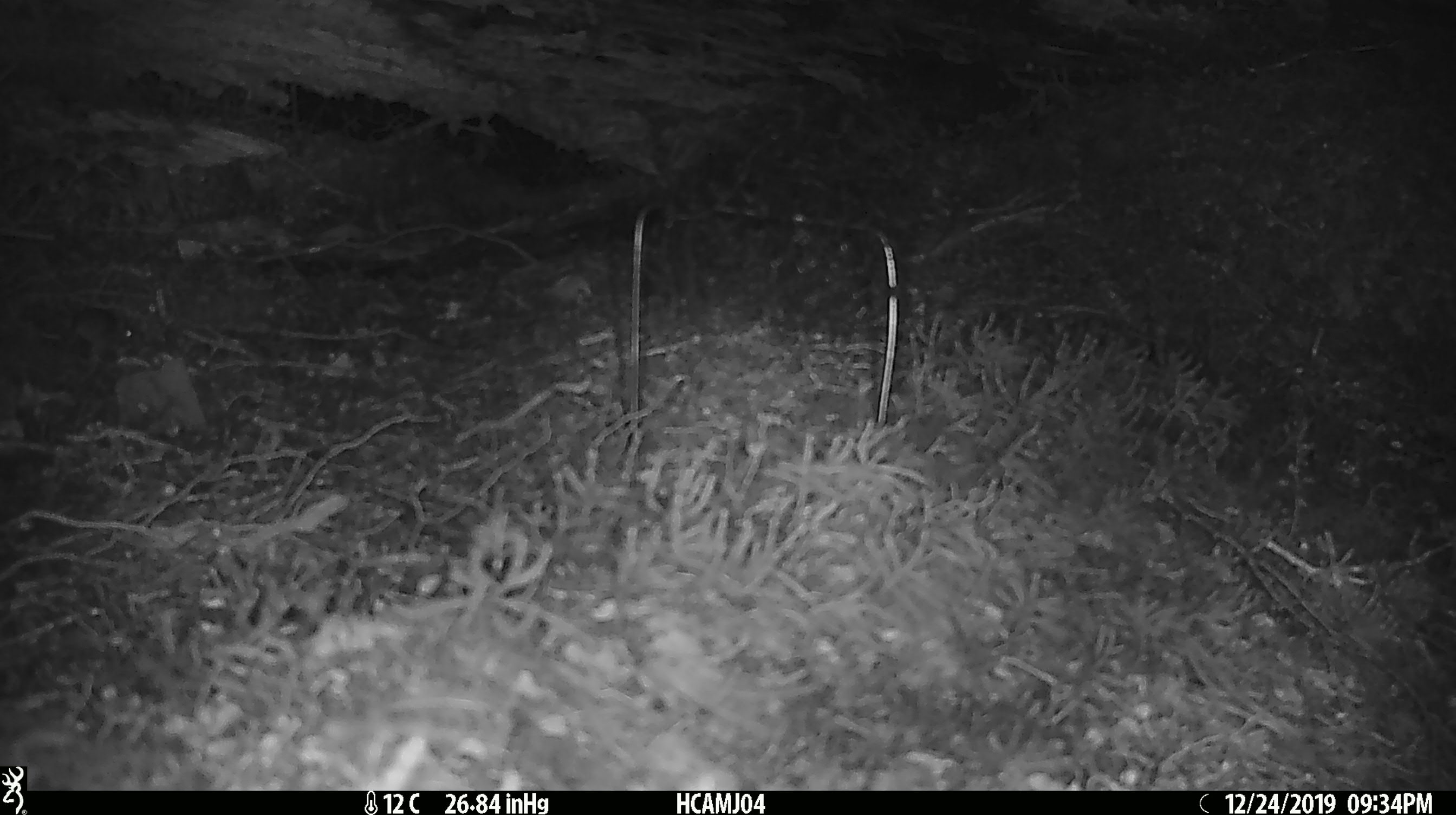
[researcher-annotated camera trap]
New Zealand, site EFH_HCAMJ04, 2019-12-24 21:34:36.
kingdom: Animalia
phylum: Chordata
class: Mammalia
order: Rodentia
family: Muridae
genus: Mus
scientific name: Mus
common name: mouse